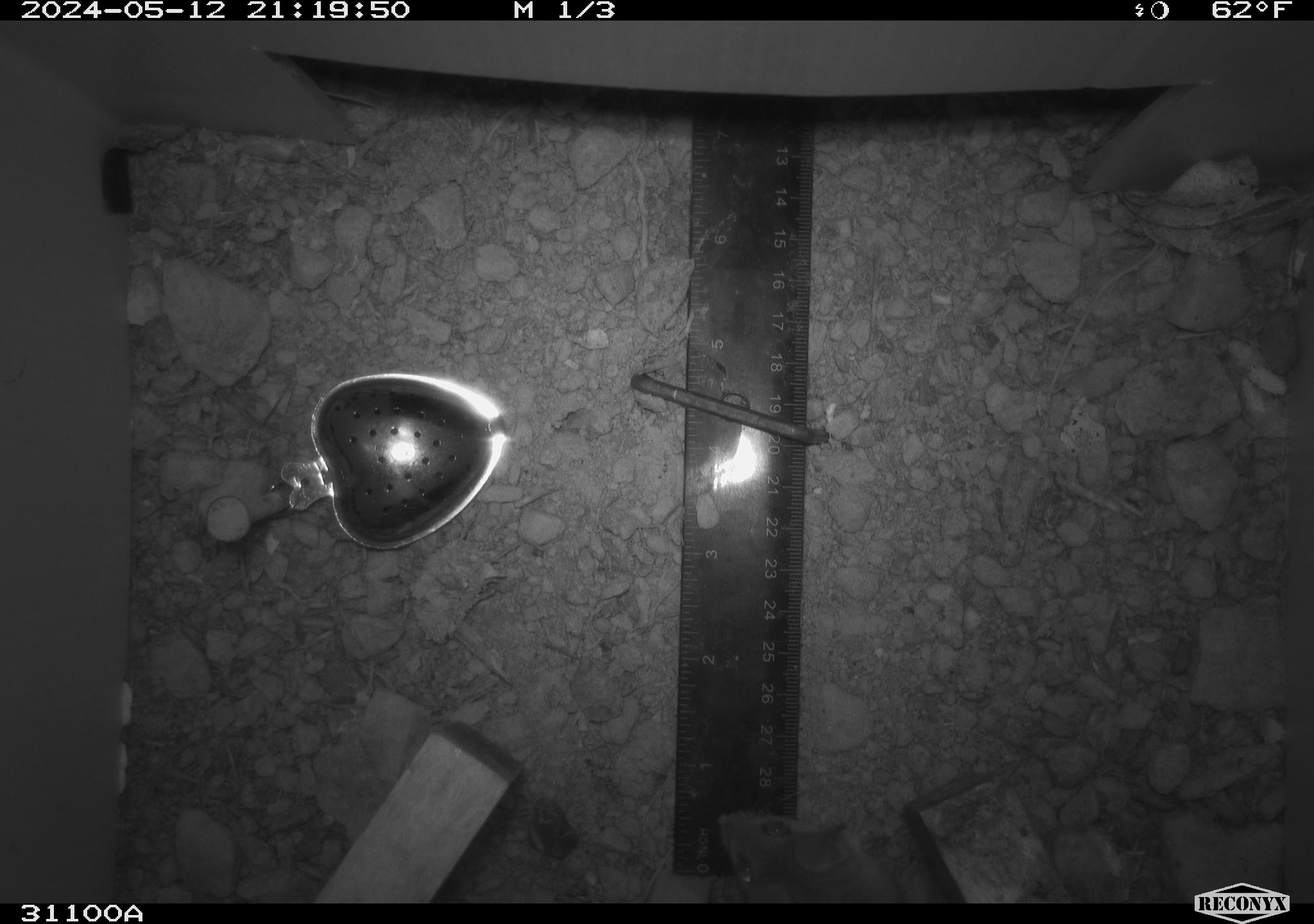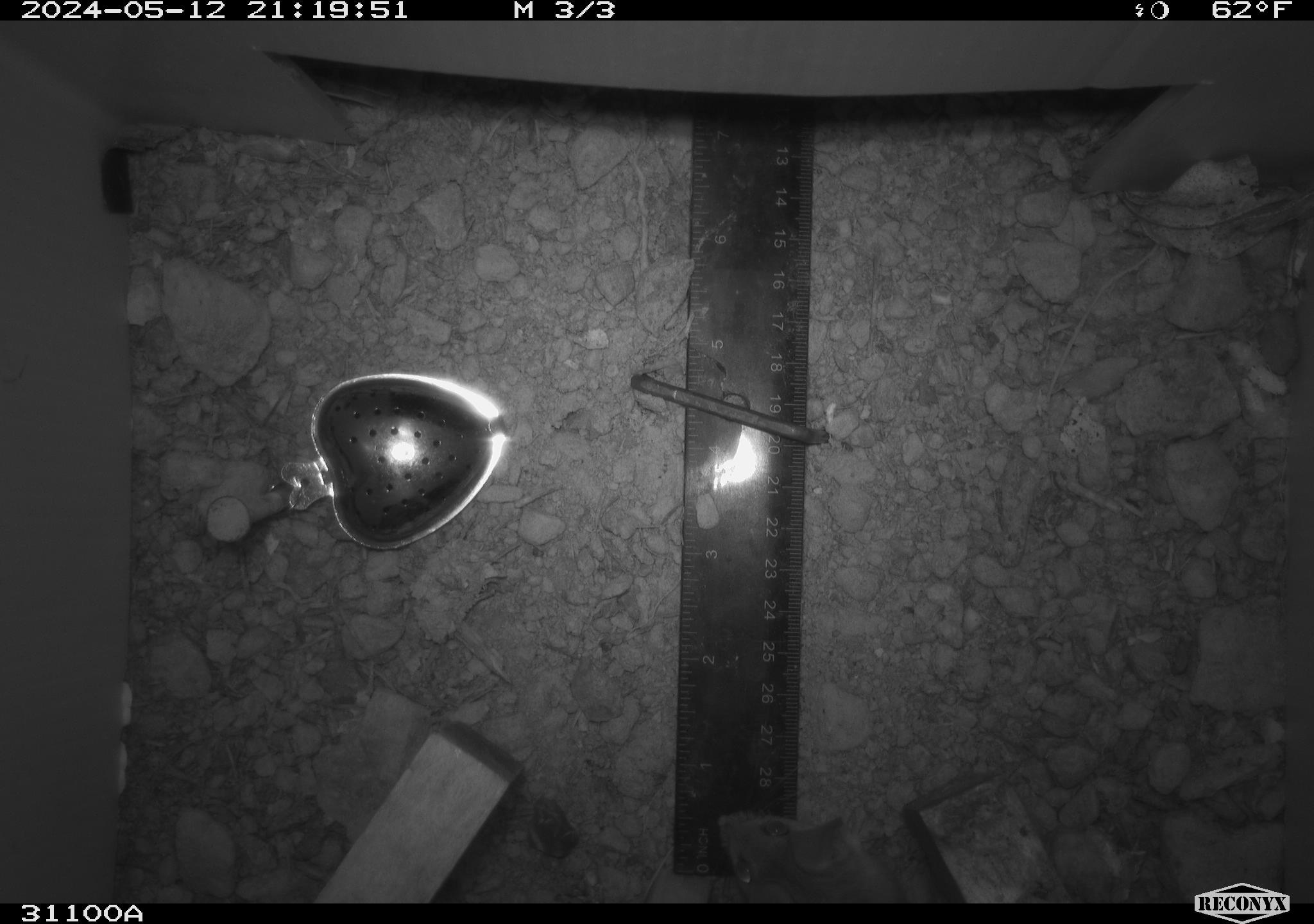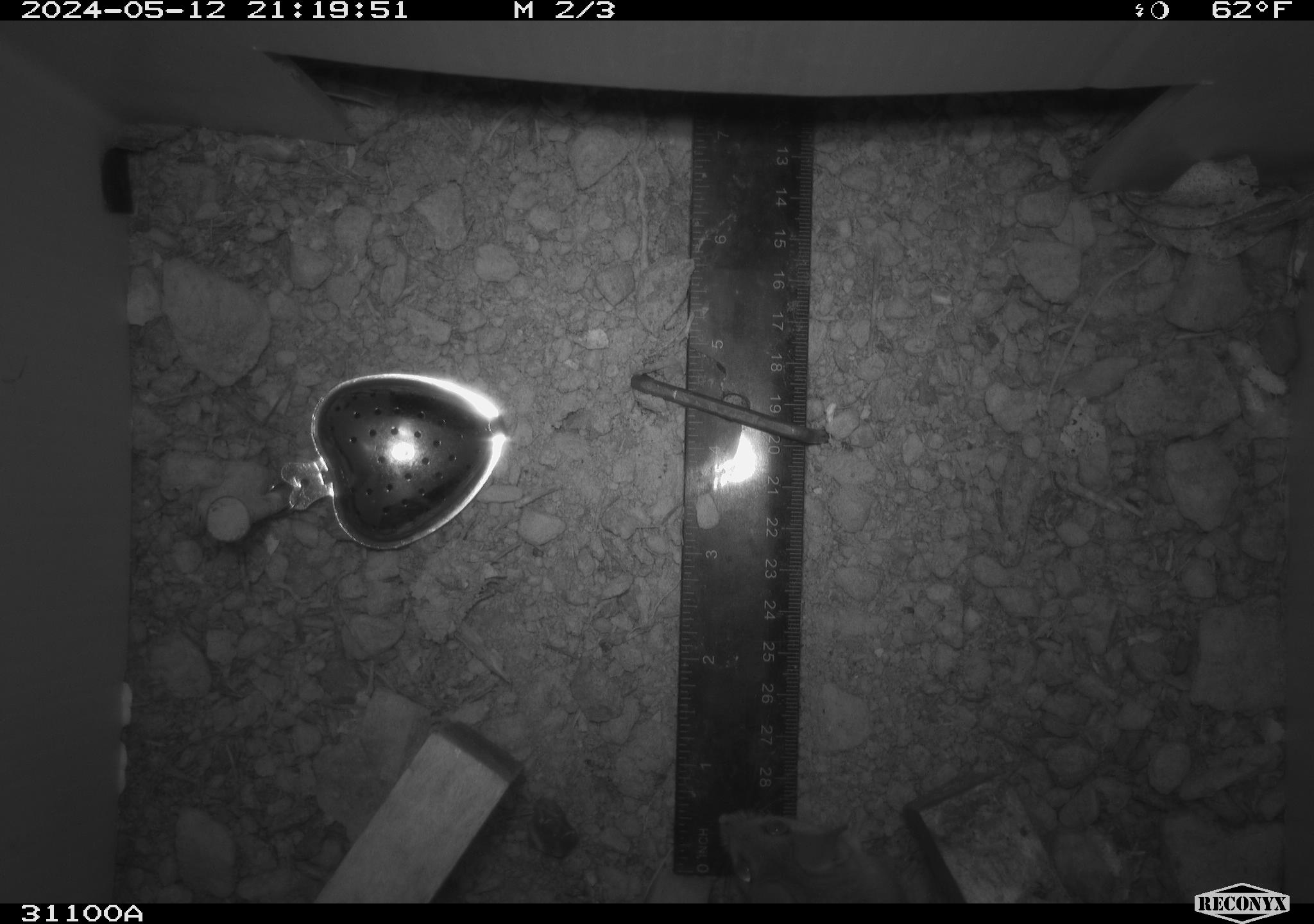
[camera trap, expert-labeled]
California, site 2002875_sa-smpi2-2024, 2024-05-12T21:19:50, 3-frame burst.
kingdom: Animalia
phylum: Chordata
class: Mammalia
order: Rodentia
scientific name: Rodentia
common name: rodent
Rodent (Rodentia).